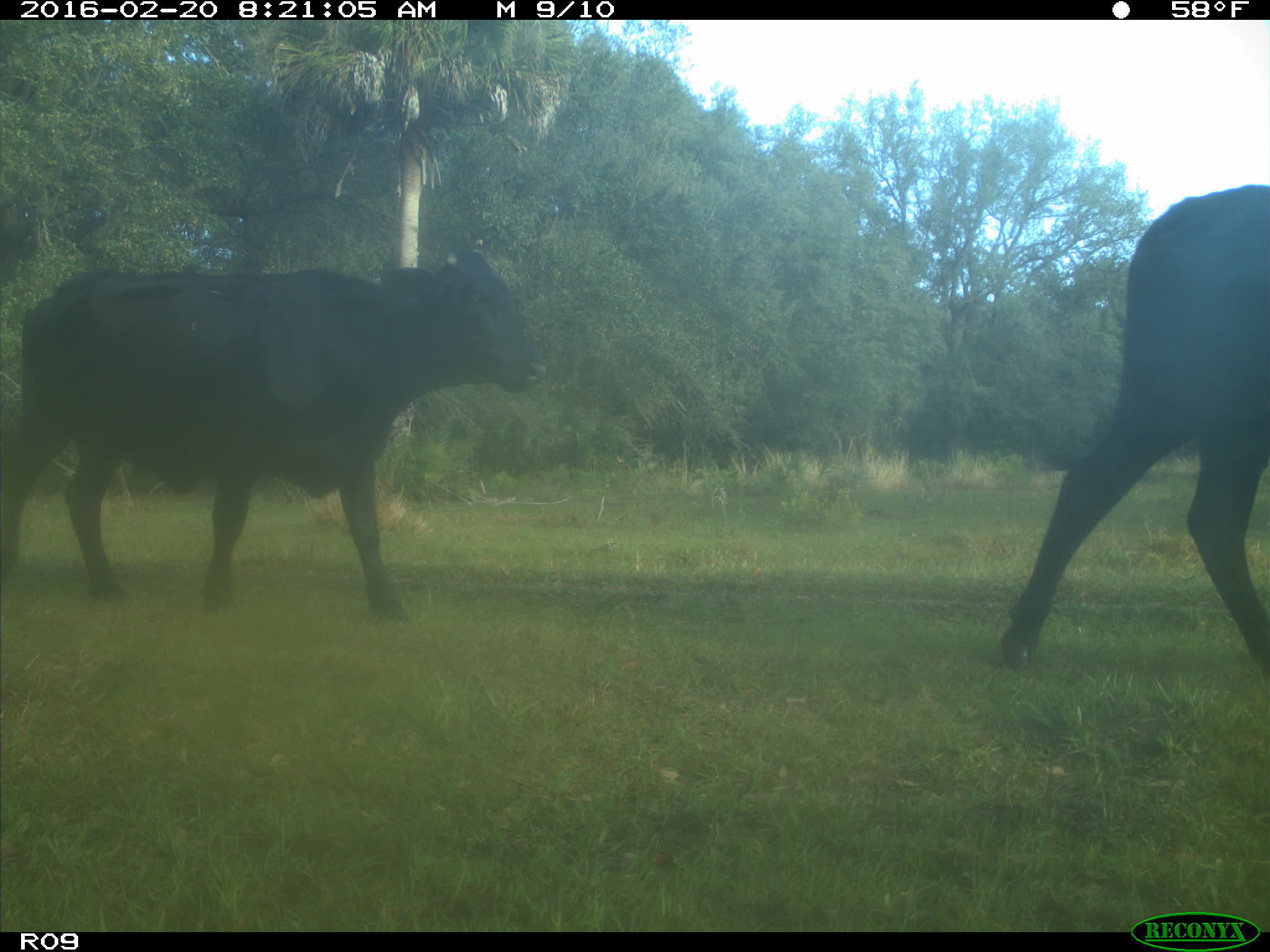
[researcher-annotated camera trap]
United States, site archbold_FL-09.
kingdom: Animalia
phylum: Chordata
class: Mammalia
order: Artiodactyla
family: Bovidae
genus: Bos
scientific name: Bos taurus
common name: domestic cow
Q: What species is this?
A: Bos taurus (domestic cow).